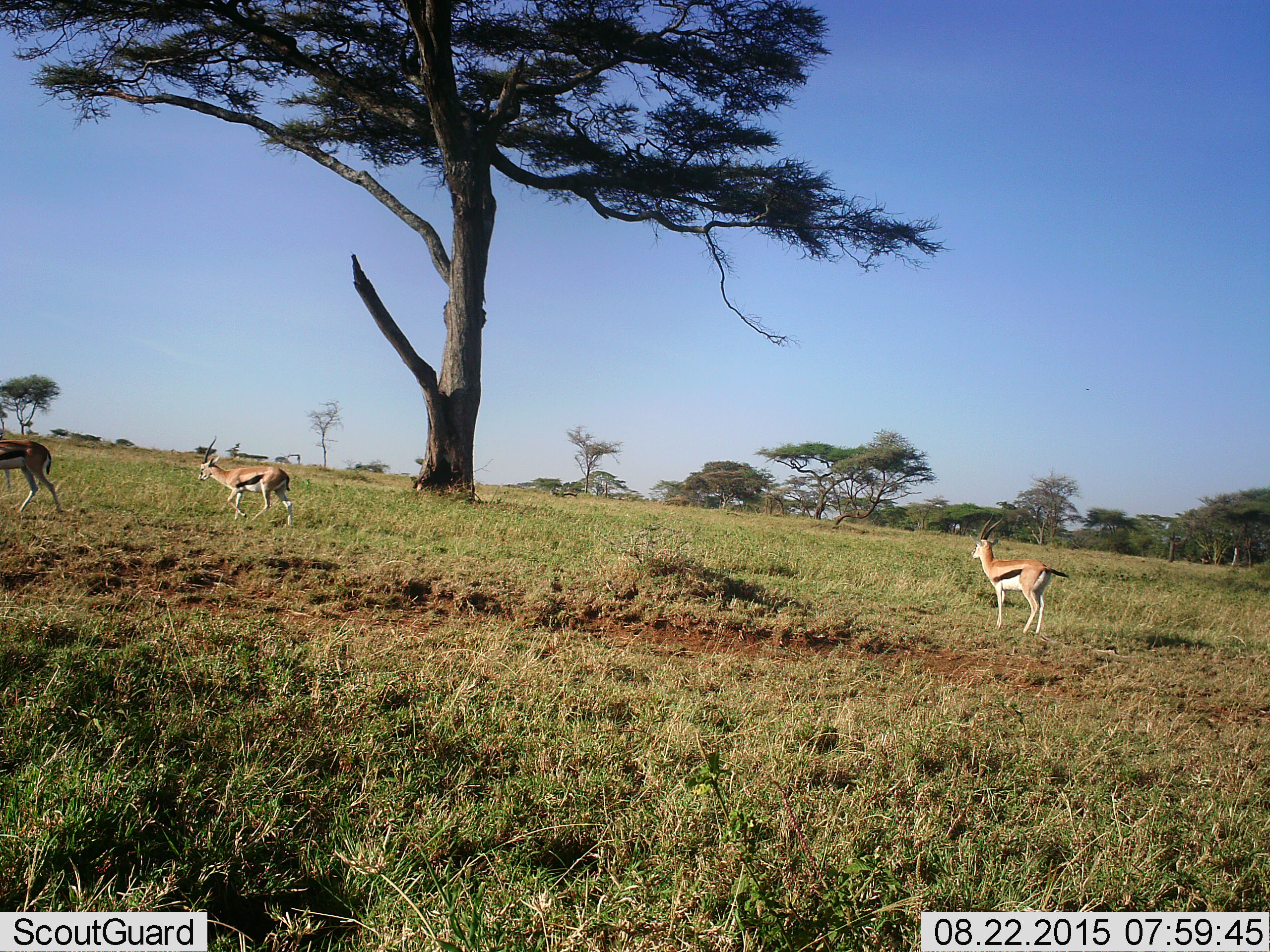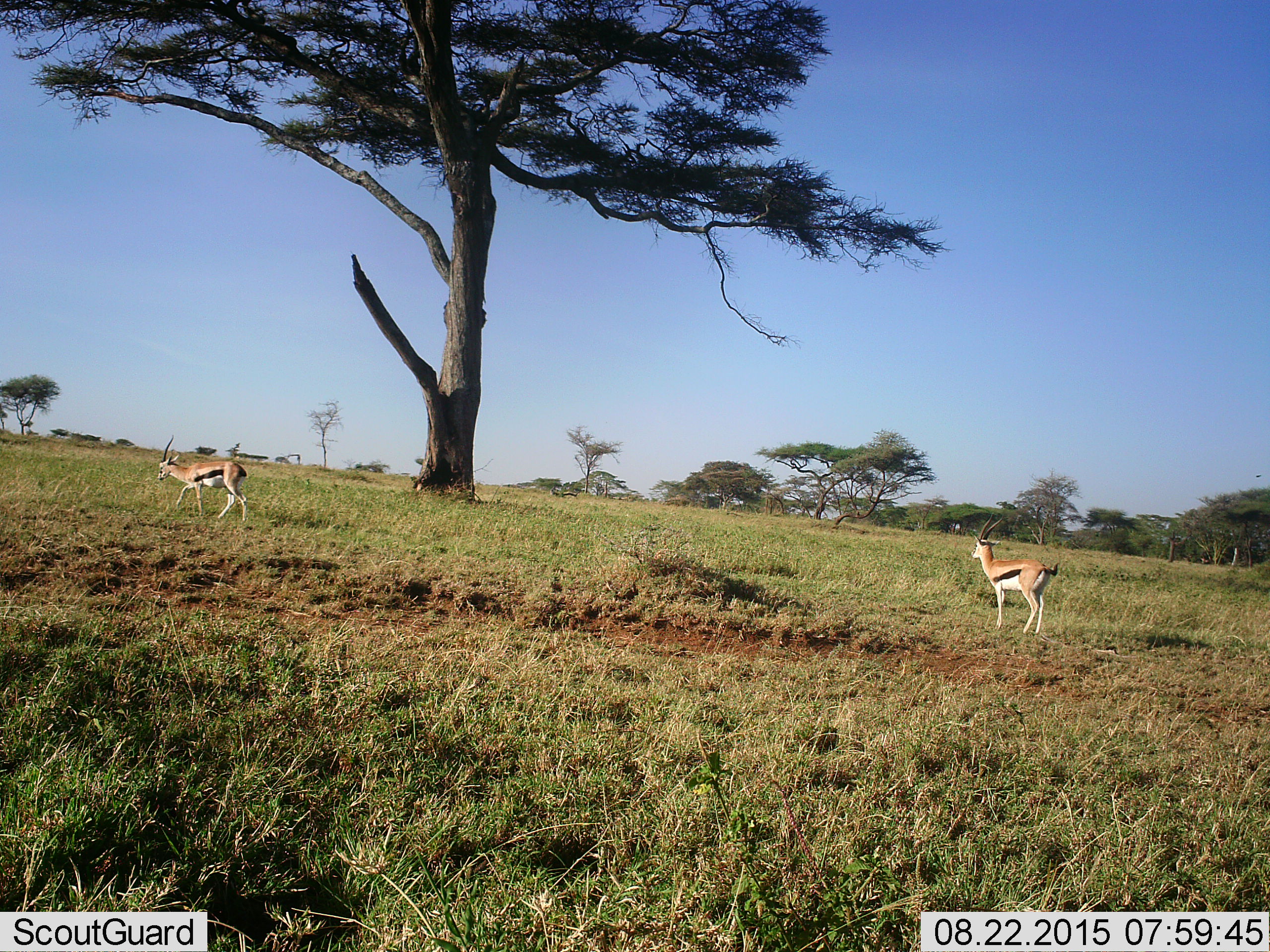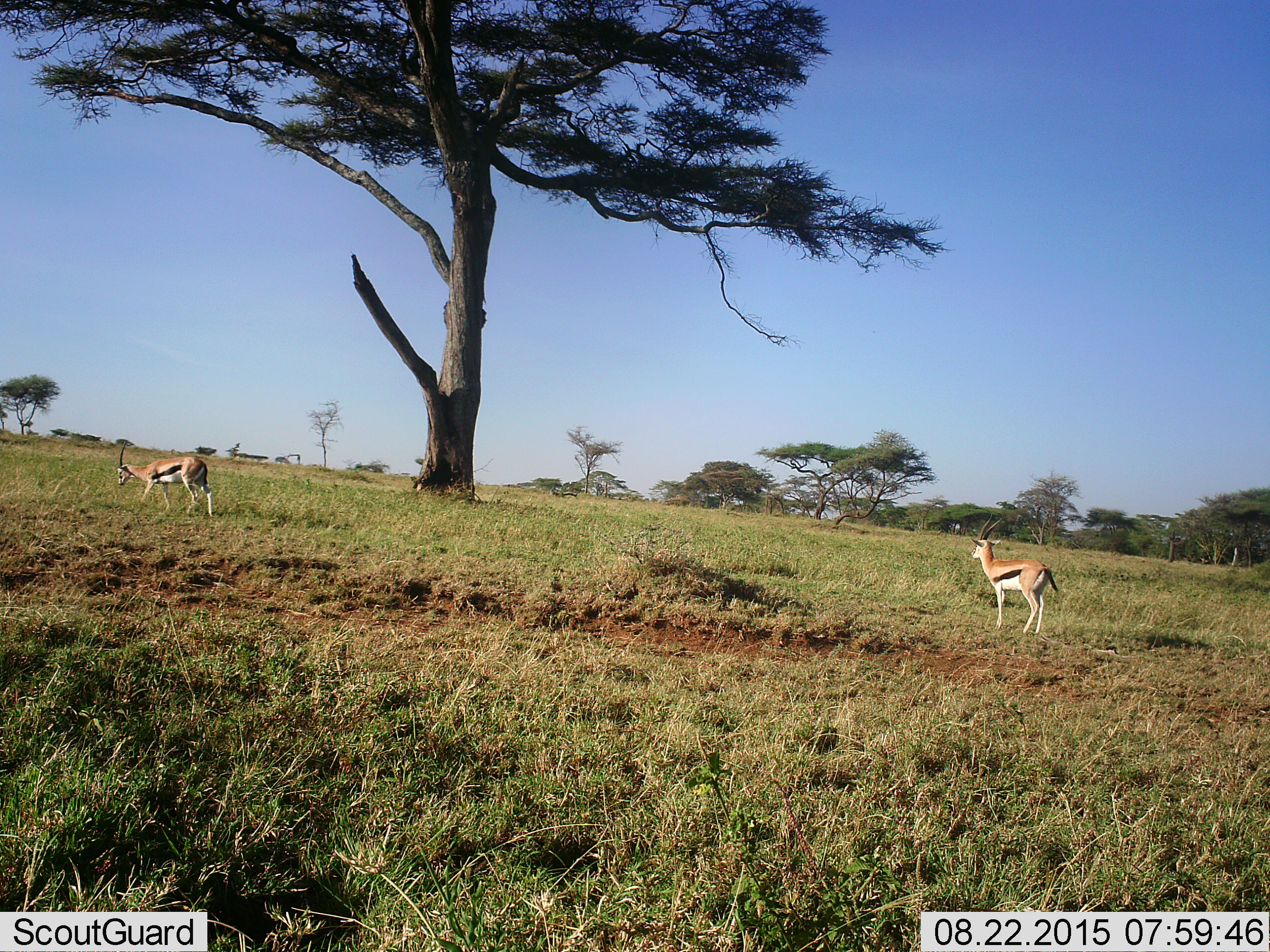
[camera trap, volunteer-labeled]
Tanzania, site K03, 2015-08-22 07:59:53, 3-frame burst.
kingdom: Animalia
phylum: Chordata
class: Mammalia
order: Artiodactyla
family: Bovidae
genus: Eudorcas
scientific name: Eudorcas thomsonii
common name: thomson's gazelle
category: gazellethomsons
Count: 3.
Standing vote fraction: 78%.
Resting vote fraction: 0%.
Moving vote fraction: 100%.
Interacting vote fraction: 0%.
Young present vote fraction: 11%.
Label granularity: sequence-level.